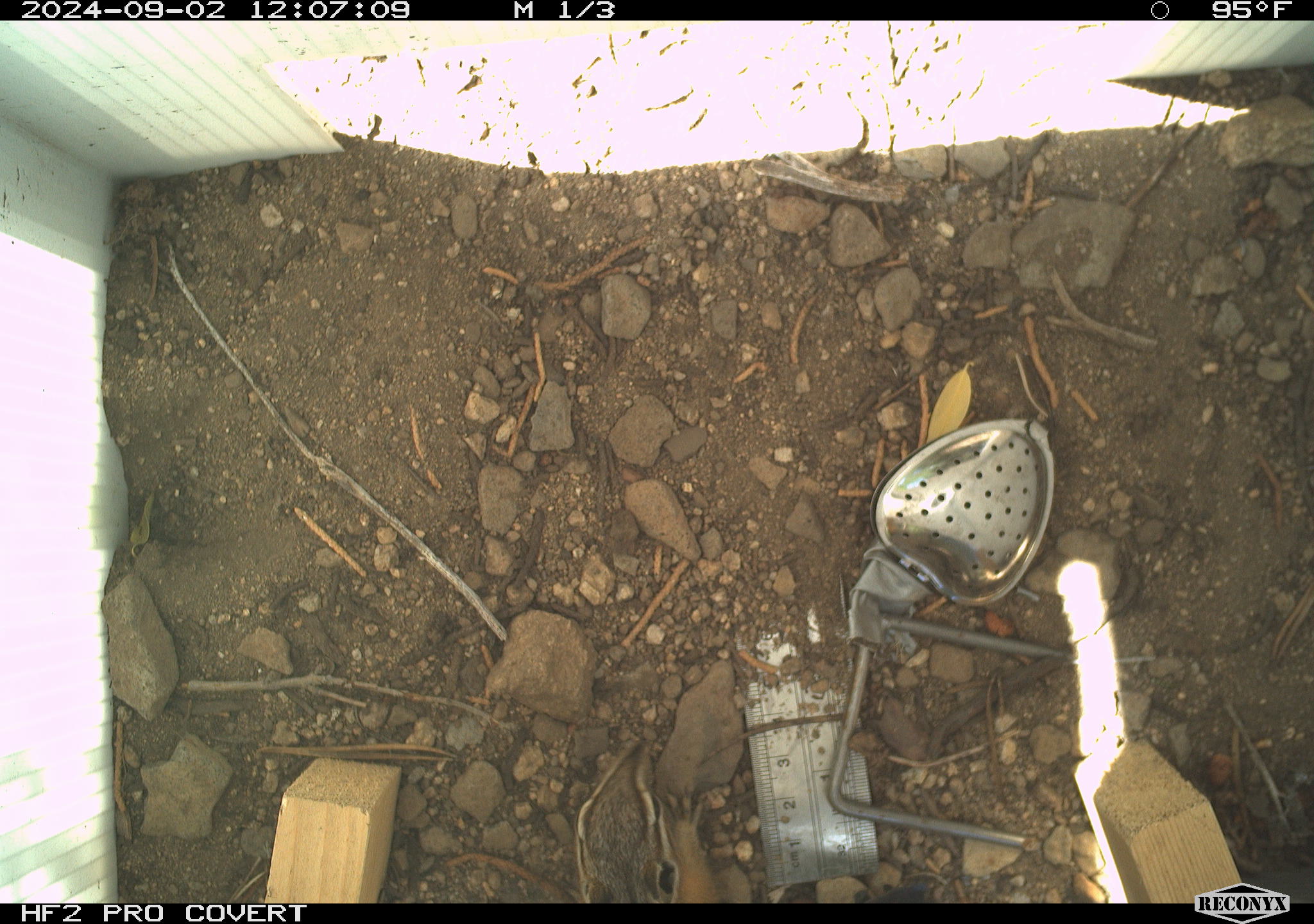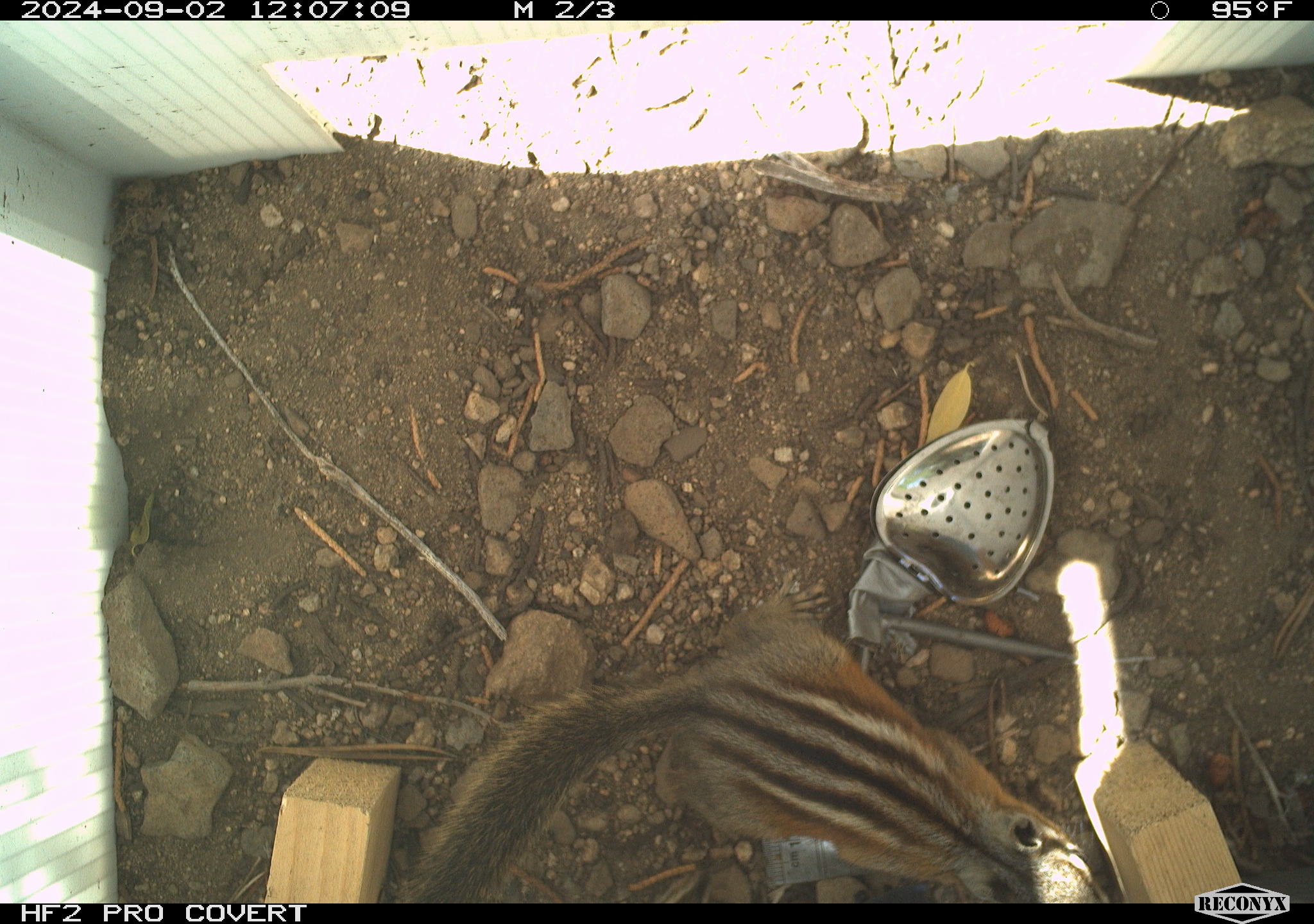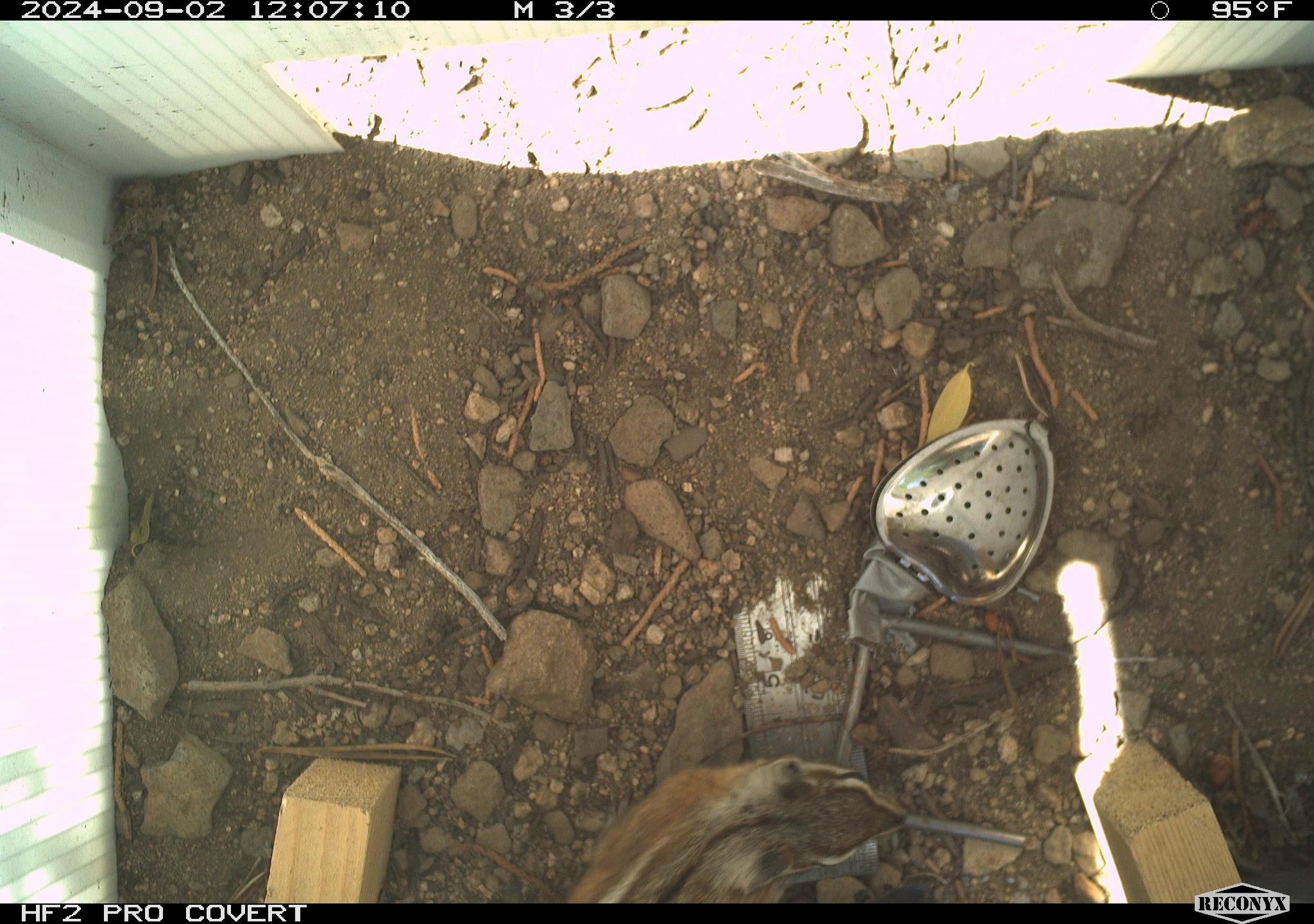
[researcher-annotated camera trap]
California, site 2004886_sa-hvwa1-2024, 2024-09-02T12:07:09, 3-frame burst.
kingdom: Animalia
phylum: Chordata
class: Mammalia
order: Rodentia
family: Sciuridae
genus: Neotamias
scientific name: Neotamias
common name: western chipmunks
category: neotamias species